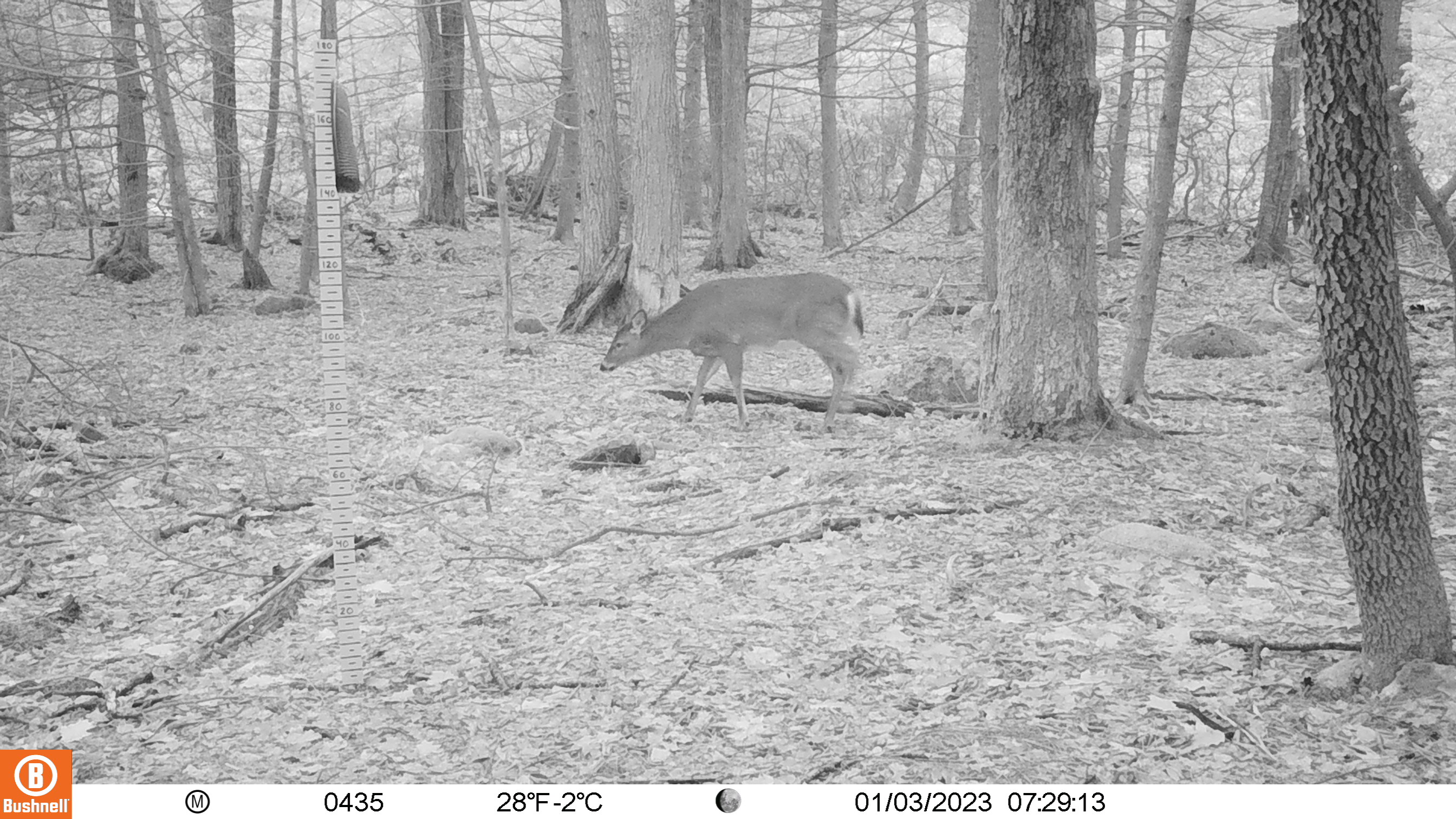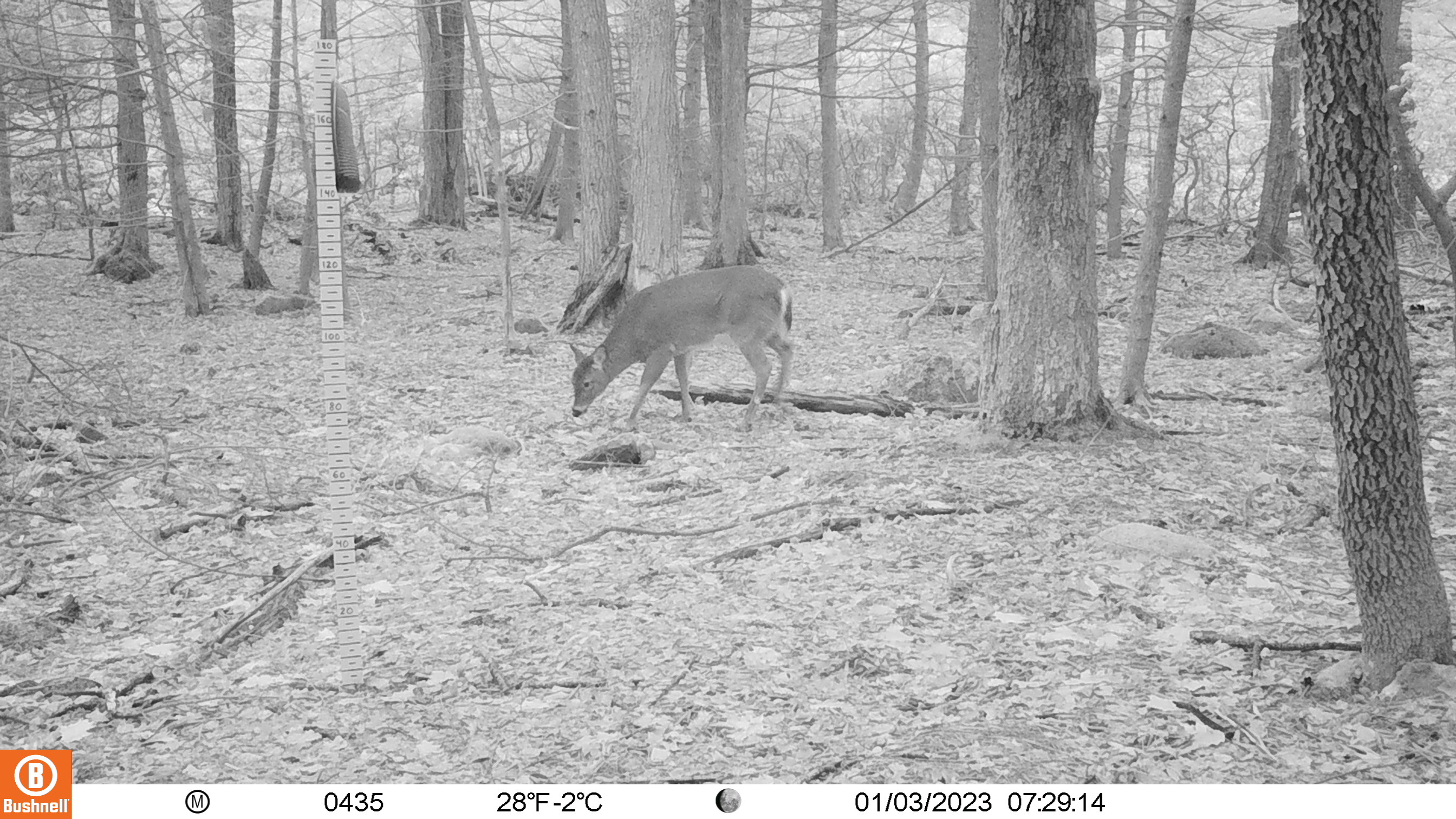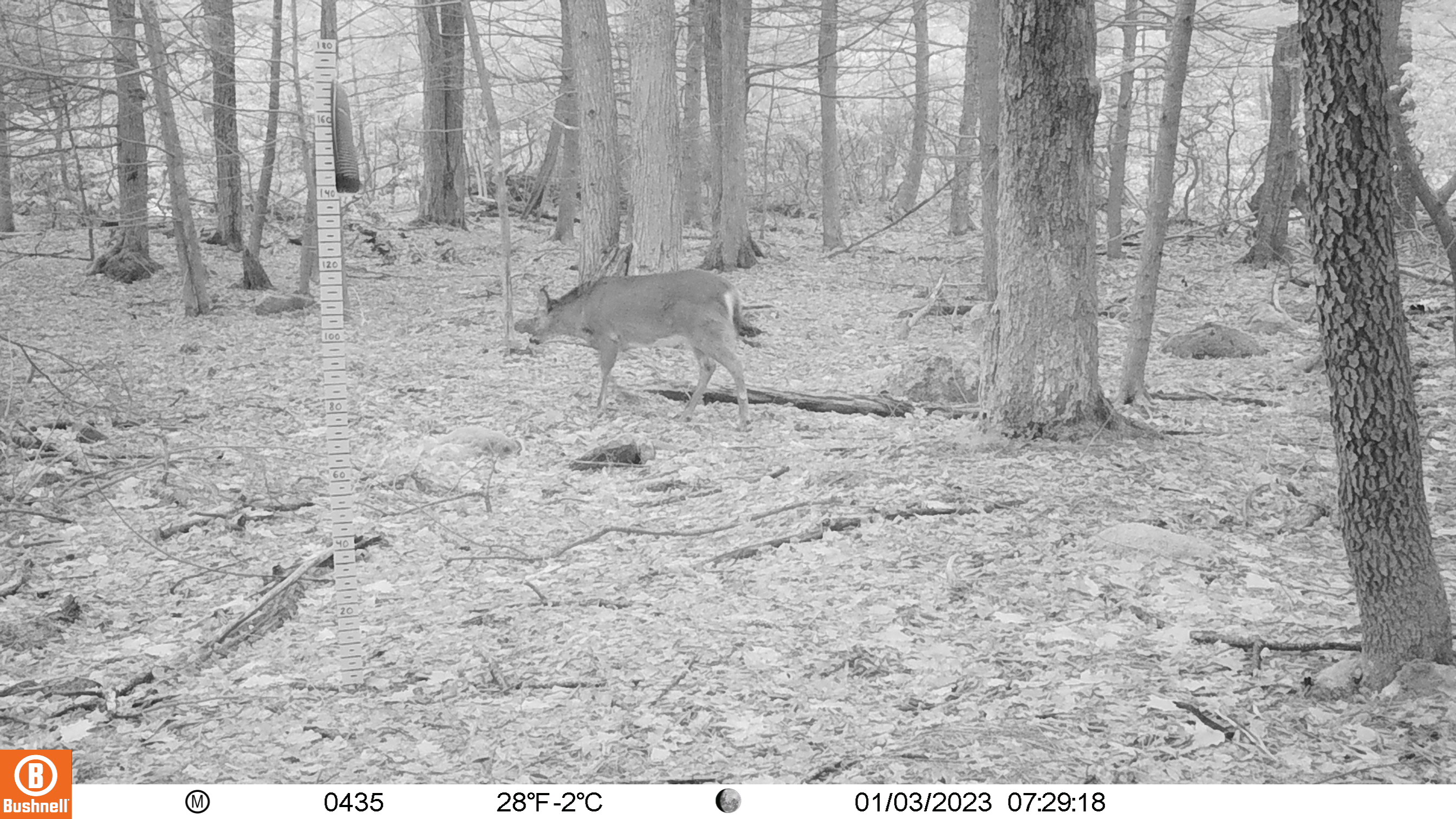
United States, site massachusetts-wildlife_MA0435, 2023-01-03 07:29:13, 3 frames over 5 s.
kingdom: Animalia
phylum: Chordata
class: Mammalia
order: Artiodactyla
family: Cervidae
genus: Odocoileus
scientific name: Odocoileus virginianus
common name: white-tailed deer